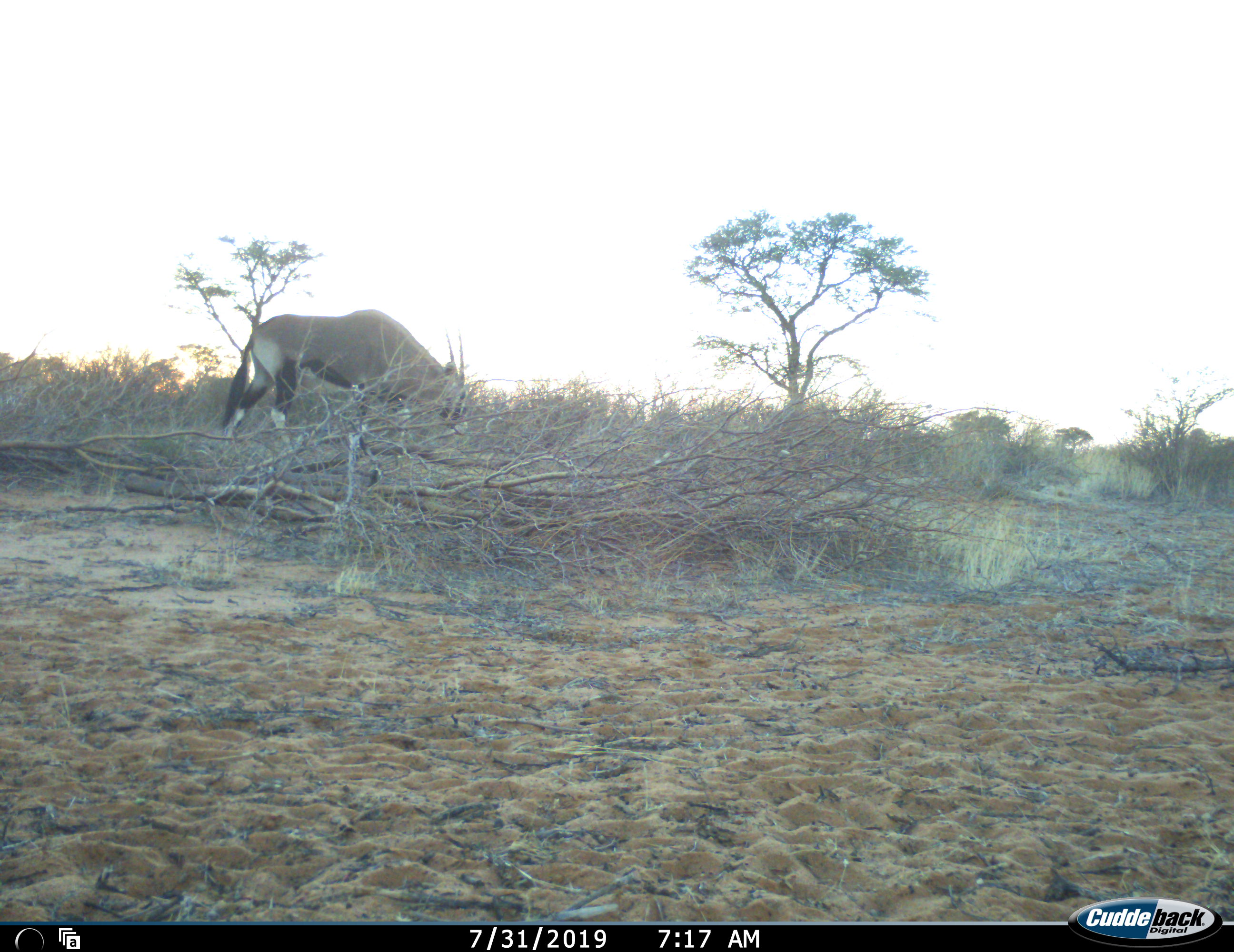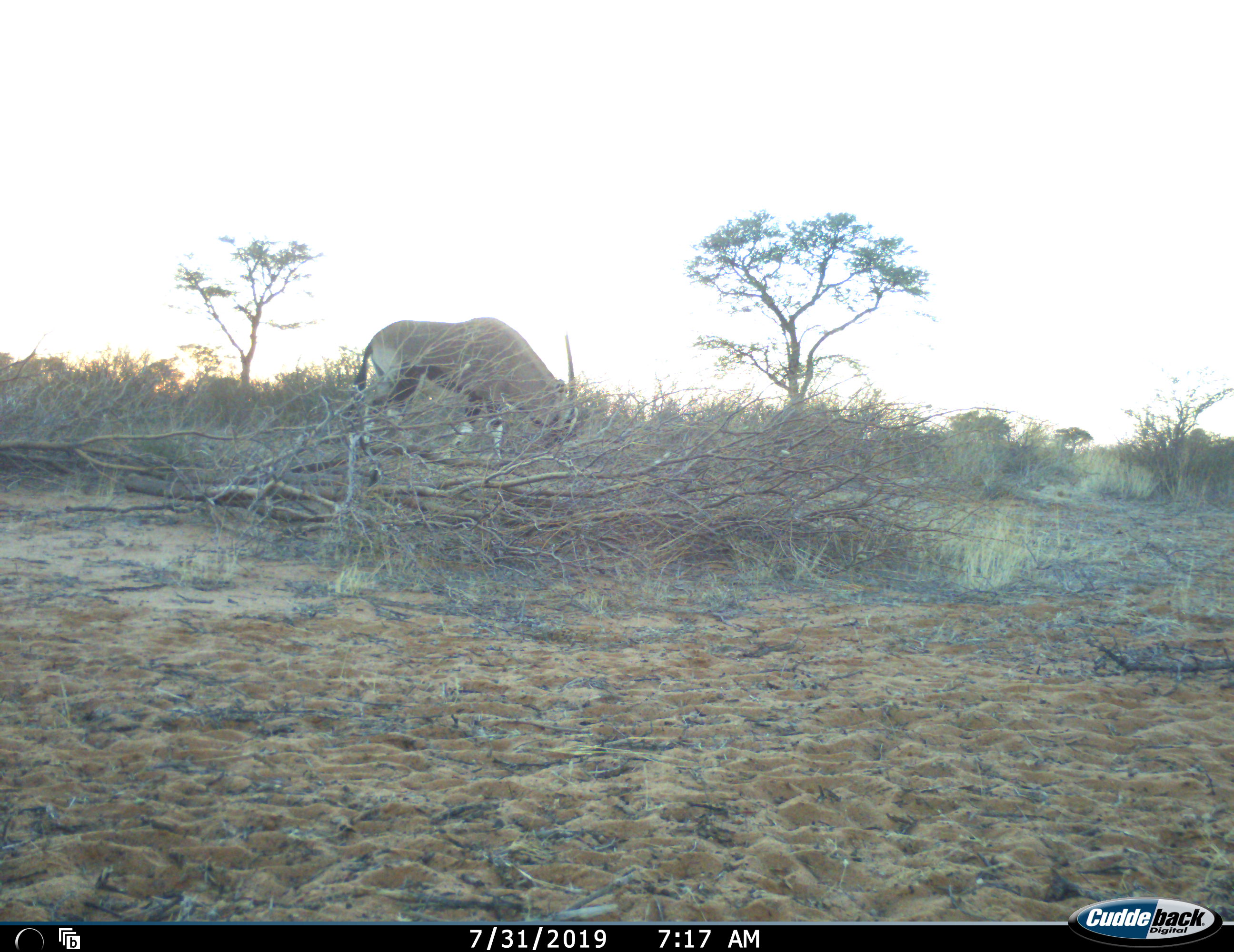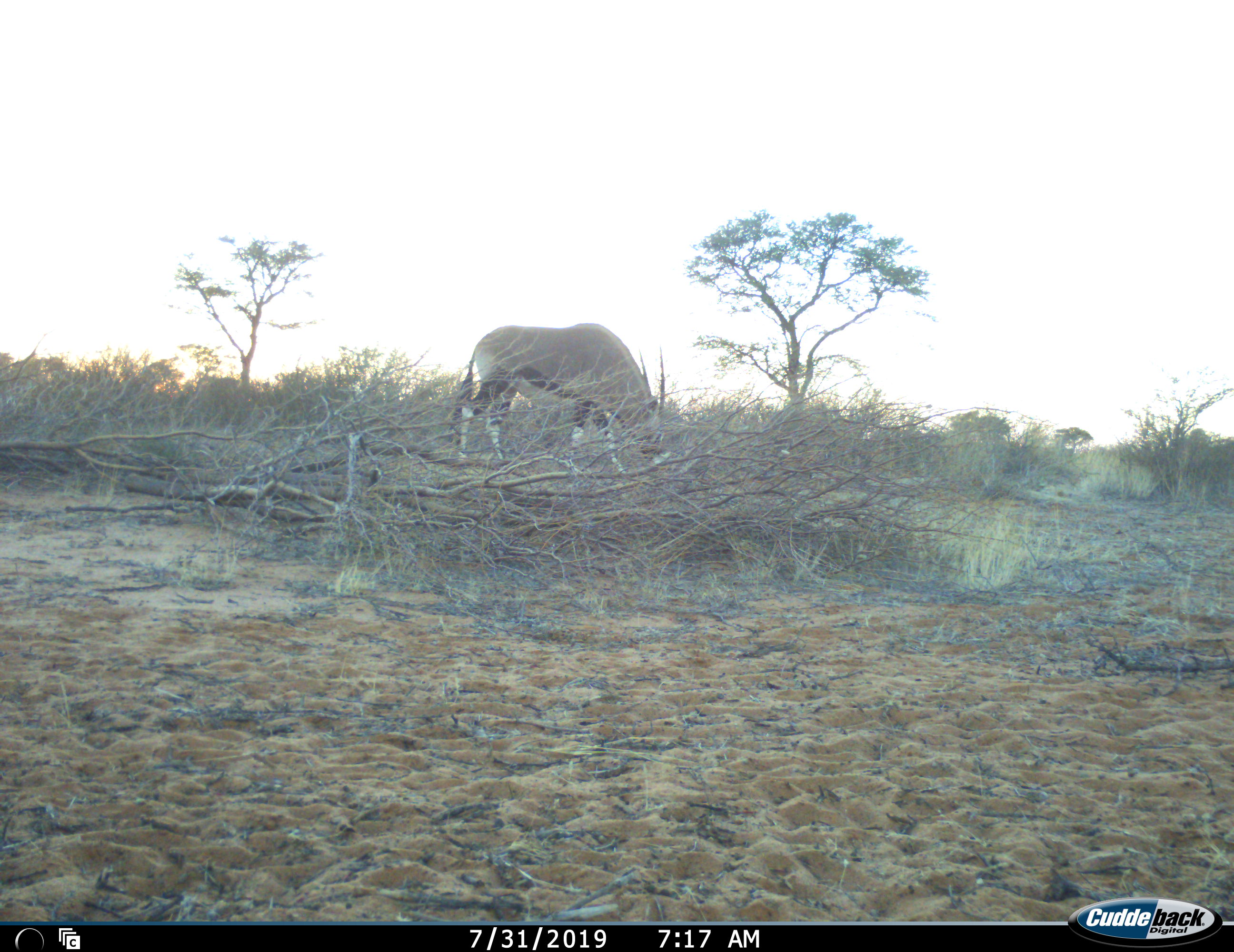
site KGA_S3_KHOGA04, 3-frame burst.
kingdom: Animalia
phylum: Chordata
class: Mammalia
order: Artiodactyla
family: Bovidae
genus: Oryx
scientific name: Oryx gazella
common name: gemsbok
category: oryx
Oryx (gemsbok) (Oryx gazella), count 1. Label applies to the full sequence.